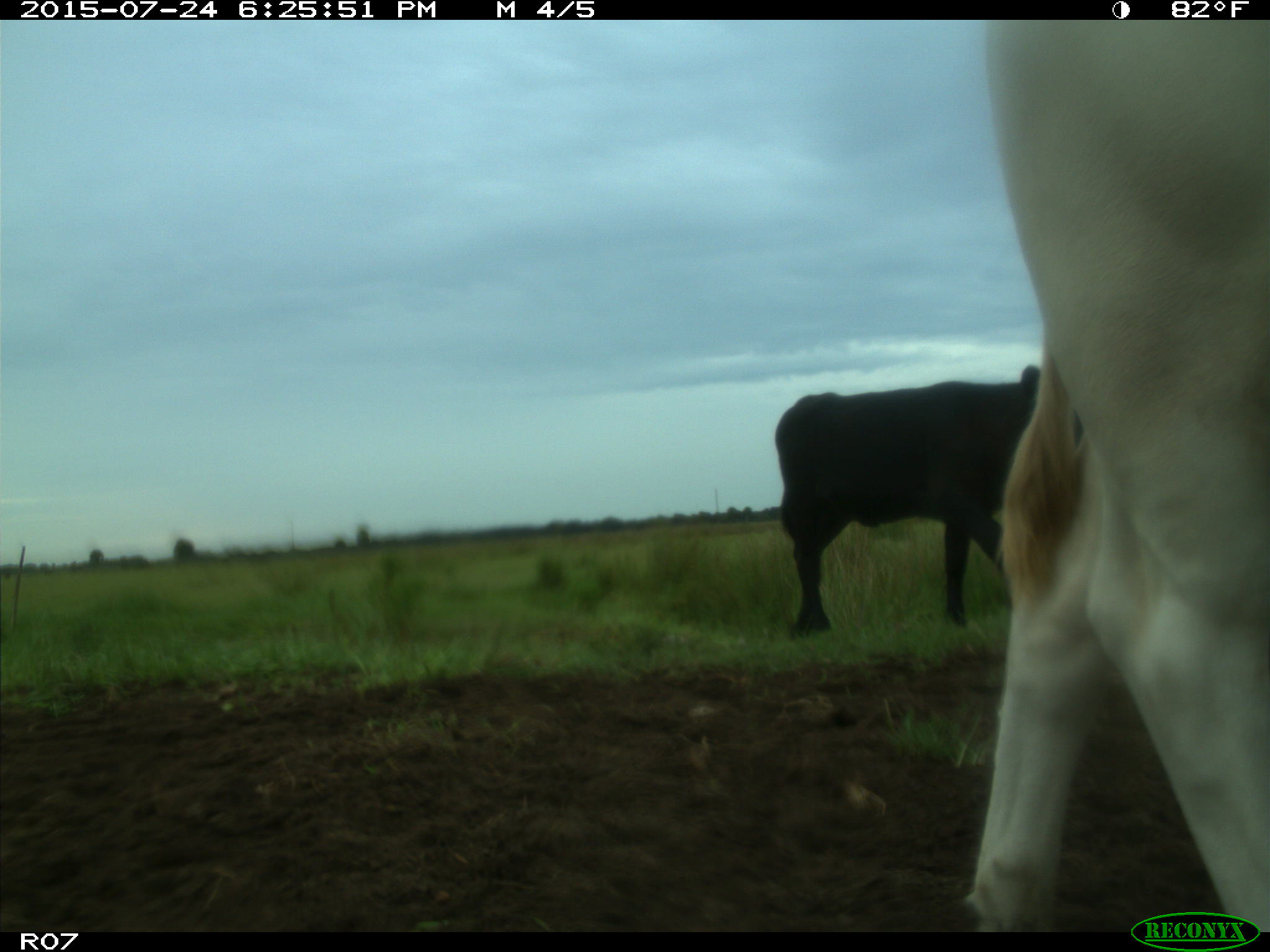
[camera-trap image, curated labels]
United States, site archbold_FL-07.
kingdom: Animalia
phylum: Chordata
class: Mammalia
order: Artiodactyla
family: Bovidae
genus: Bos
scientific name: Bos taurus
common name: domestic cow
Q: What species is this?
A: Bos taurus (domestic cow).